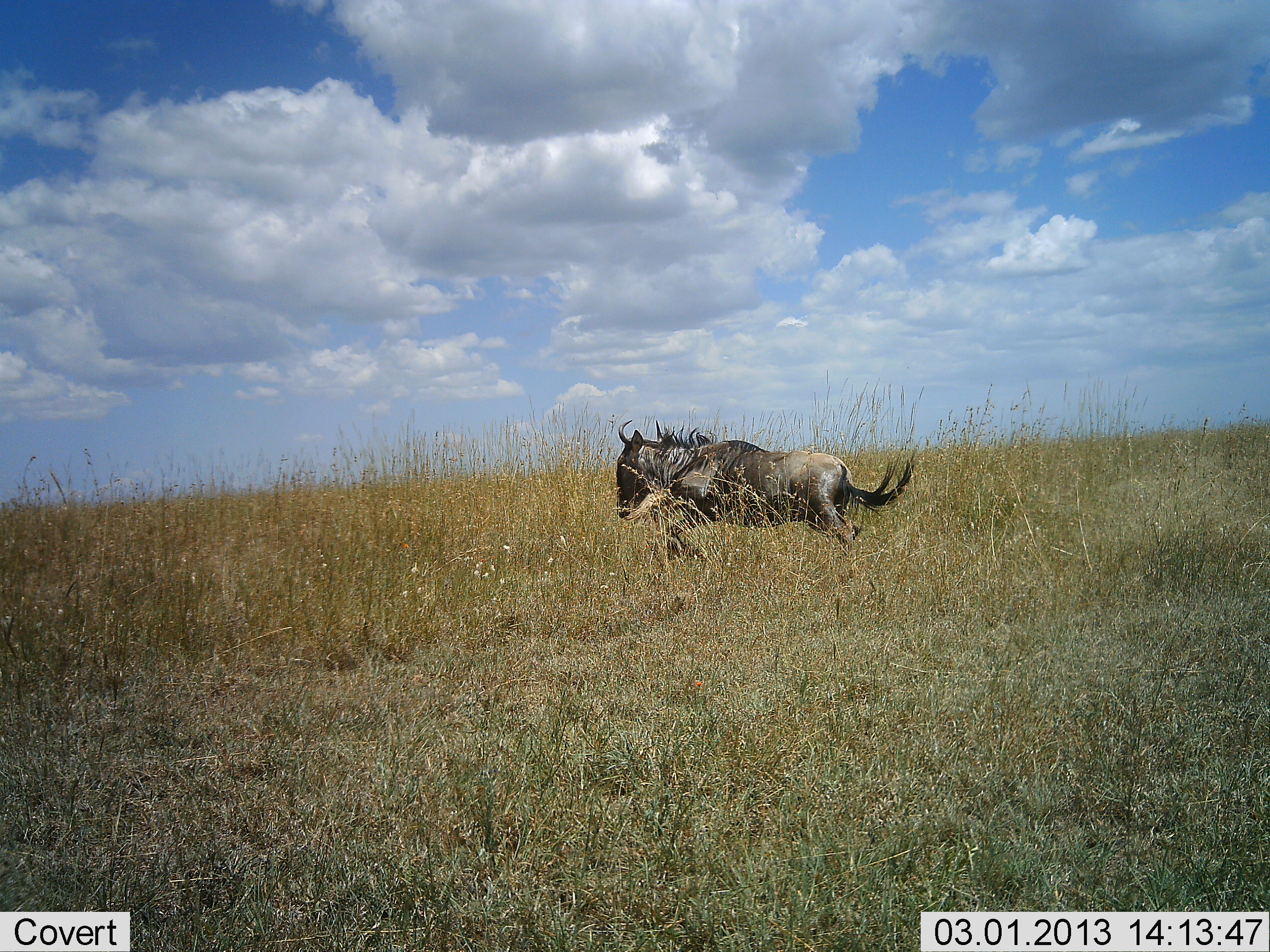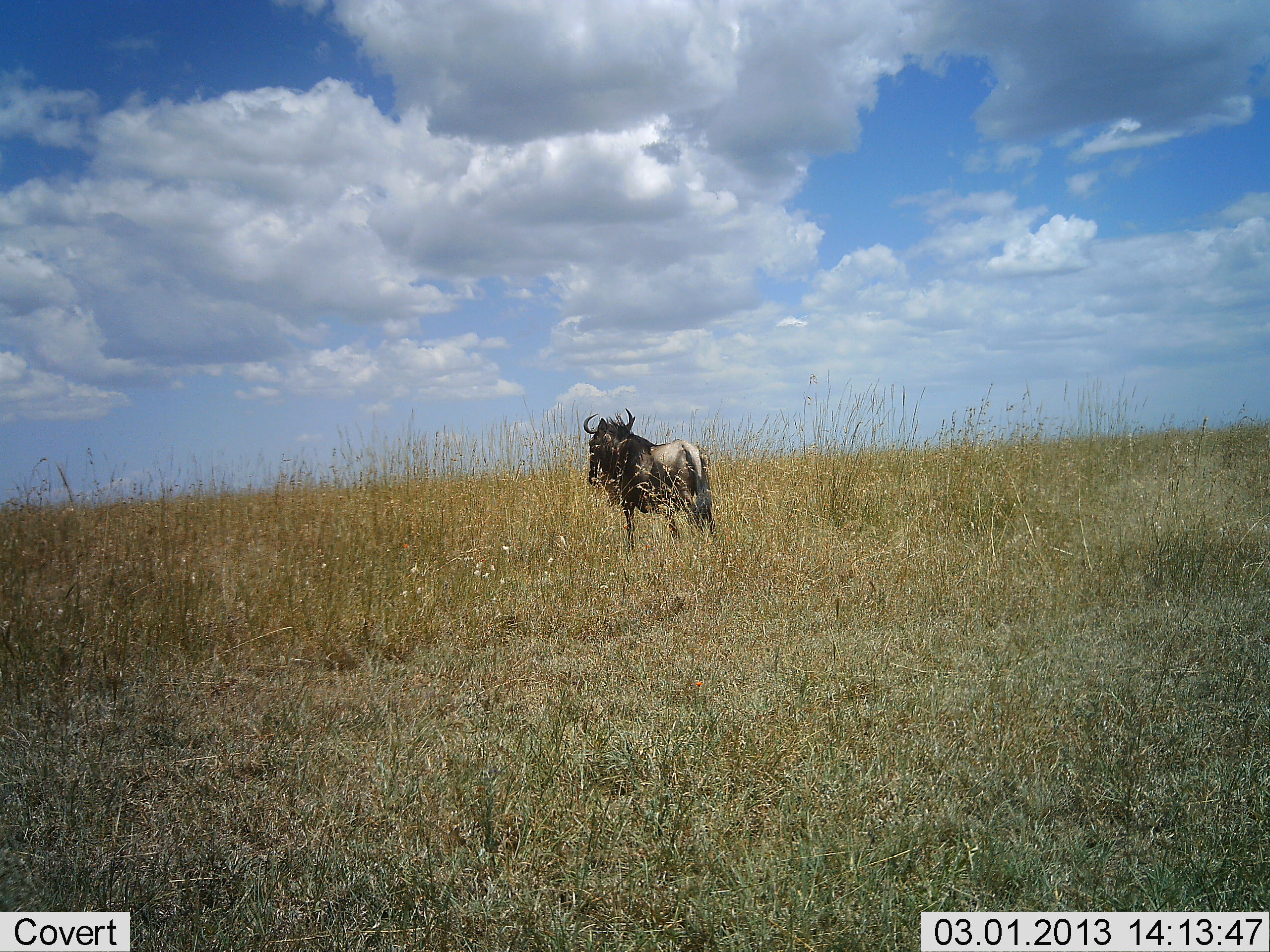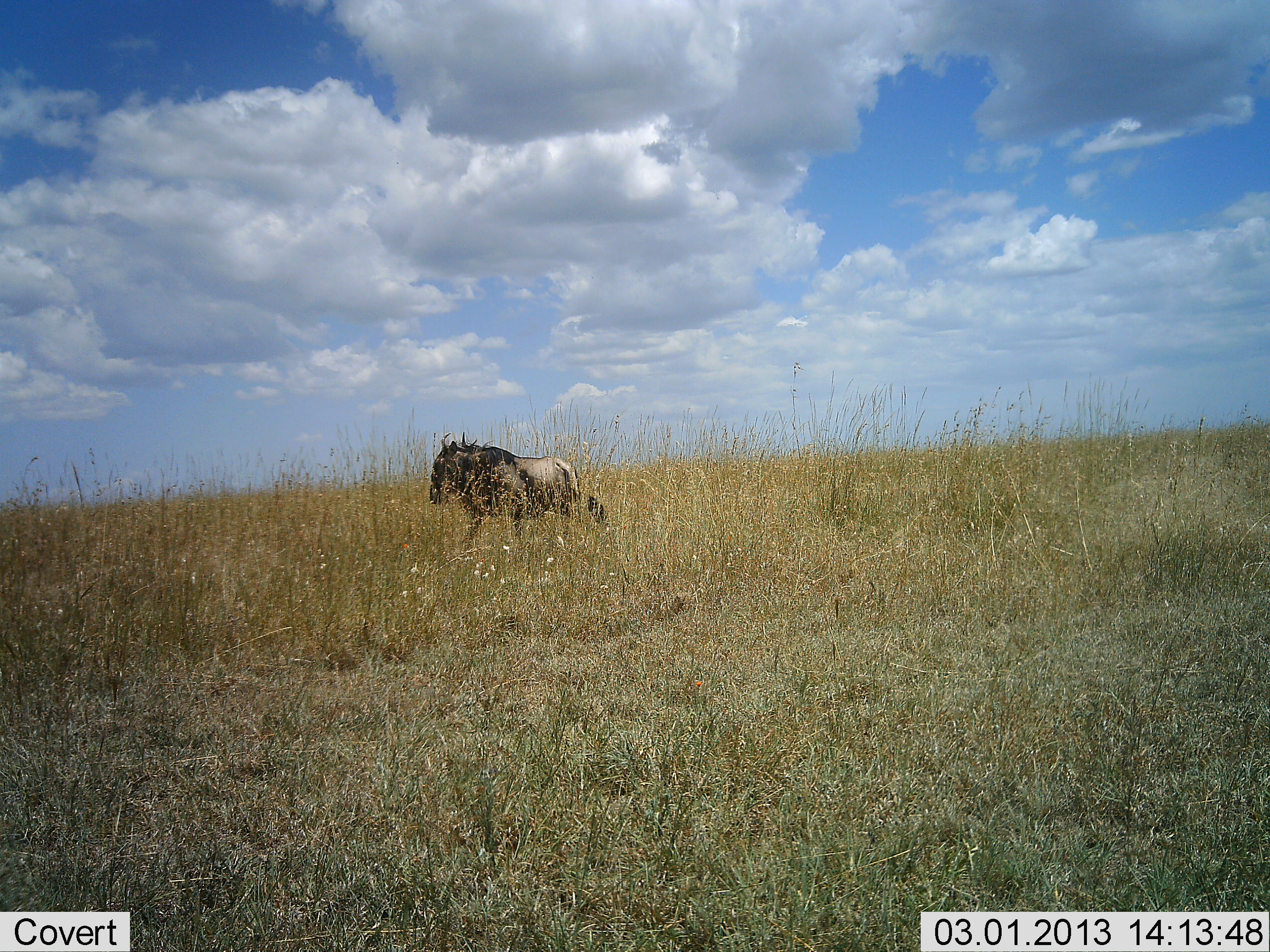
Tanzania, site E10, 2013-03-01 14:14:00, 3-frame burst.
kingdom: Animalia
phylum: Chordata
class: Mammalia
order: Artiodactyla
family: Bovidae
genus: Connochaetes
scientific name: Connochaetes taurinus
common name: blue wildebeest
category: wildebeest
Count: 1.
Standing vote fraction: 14%.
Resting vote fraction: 0%.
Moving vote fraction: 86%.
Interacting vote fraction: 0%.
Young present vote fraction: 0%.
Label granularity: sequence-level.